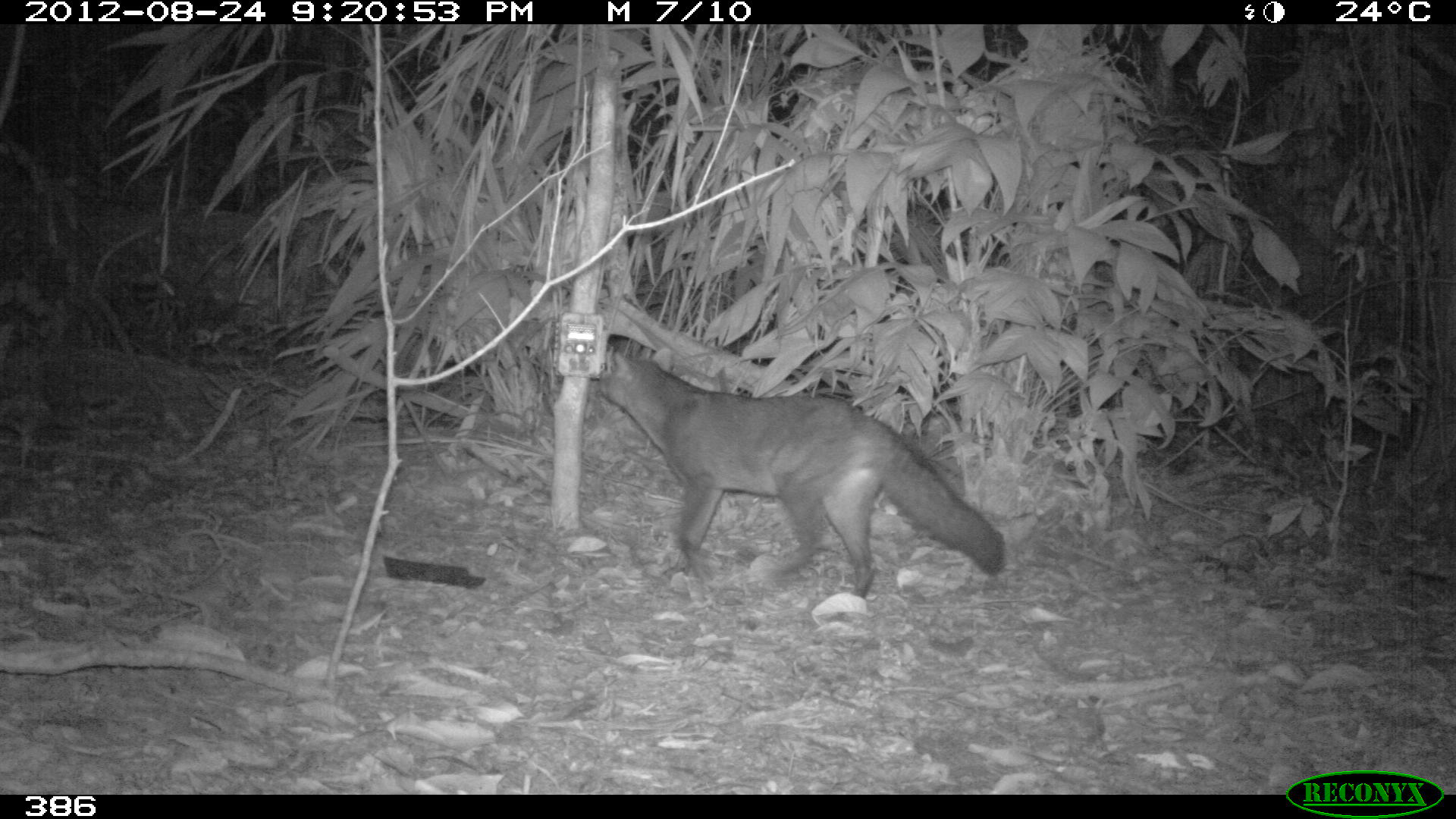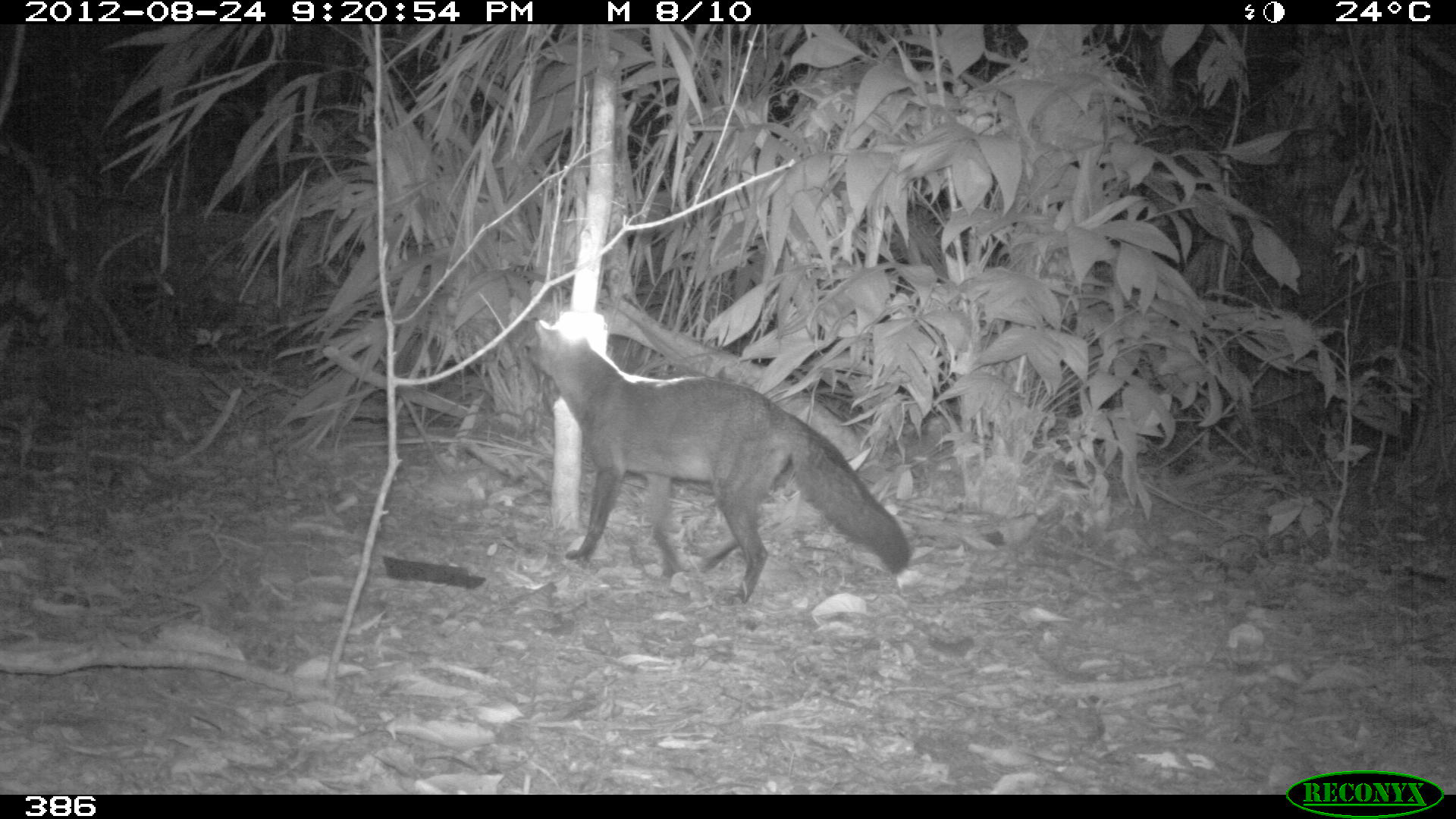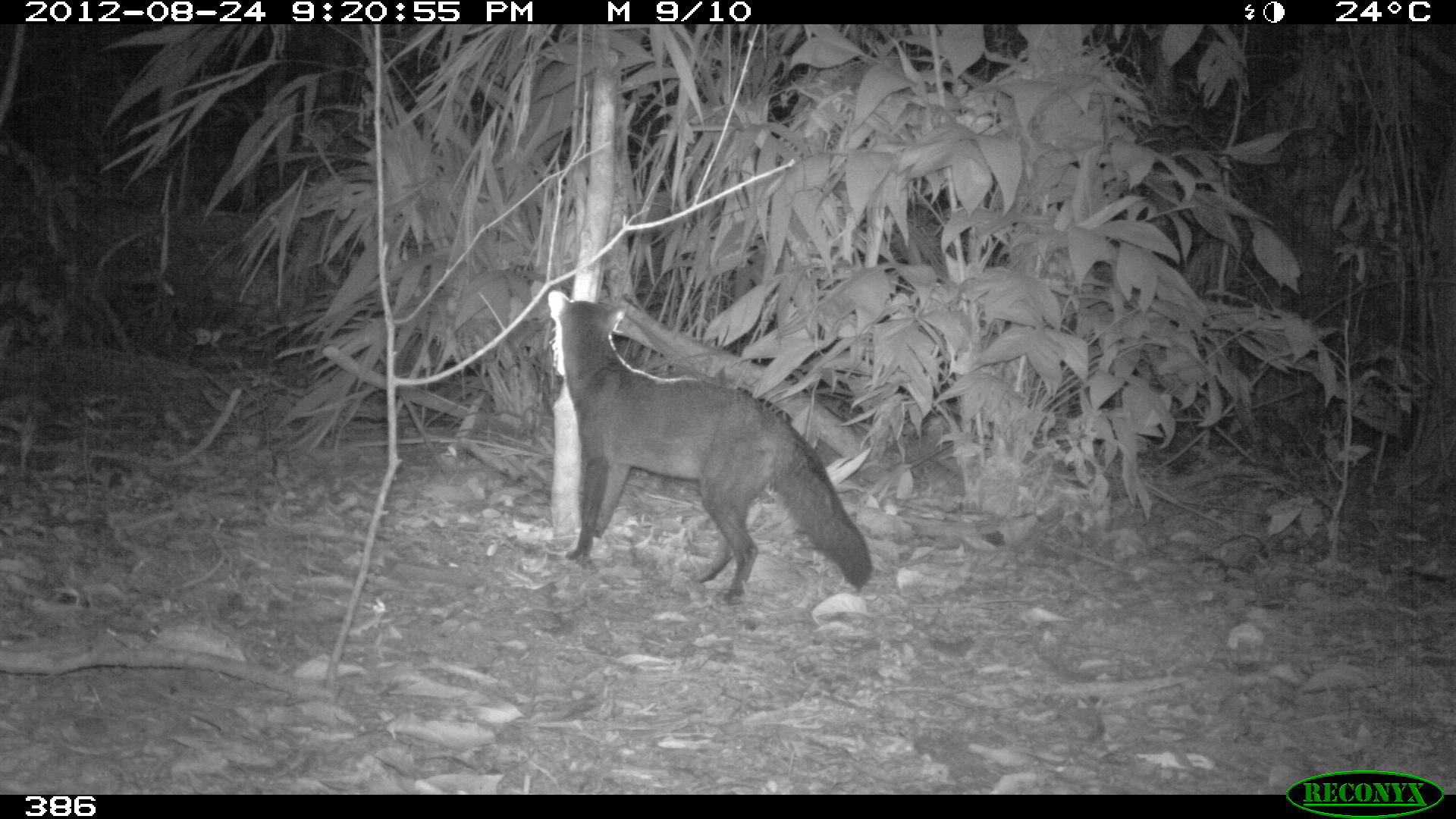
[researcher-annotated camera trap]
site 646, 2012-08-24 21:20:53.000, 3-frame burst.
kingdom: Animalia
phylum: Chordata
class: Mammalia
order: Carnivora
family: Canidae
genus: Atelocynus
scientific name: Atelocynus microtis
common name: short-eared dog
Atelocynus microtis (short-eared dog).